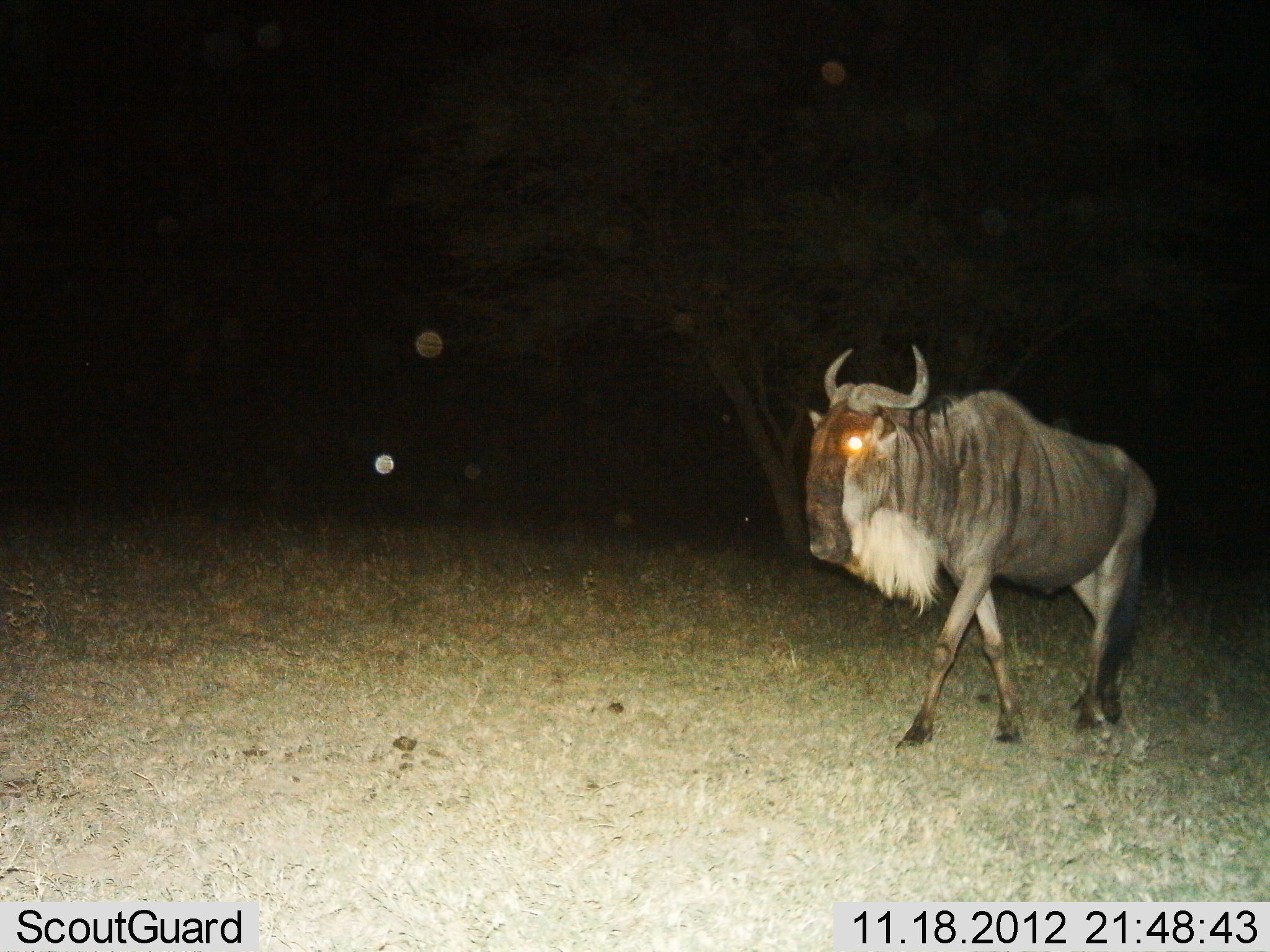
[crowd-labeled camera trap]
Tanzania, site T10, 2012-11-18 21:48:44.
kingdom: Animalia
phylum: Chordata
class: Mammalia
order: Artiodactyla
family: Bovidae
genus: Connochaetes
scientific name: Connochaetes taurinus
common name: blue wildebeest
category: wildebeest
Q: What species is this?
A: Wildebeest (blue wildebeest) (Connochaetes taurinus).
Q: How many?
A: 1.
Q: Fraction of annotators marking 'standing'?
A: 10%.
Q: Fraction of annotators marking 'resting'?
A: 0%.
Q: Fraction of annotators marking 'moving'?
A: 90%.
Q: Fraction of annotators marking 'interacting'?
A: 0%.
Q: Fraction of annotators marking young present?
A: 0%.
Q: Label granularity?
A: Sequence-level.